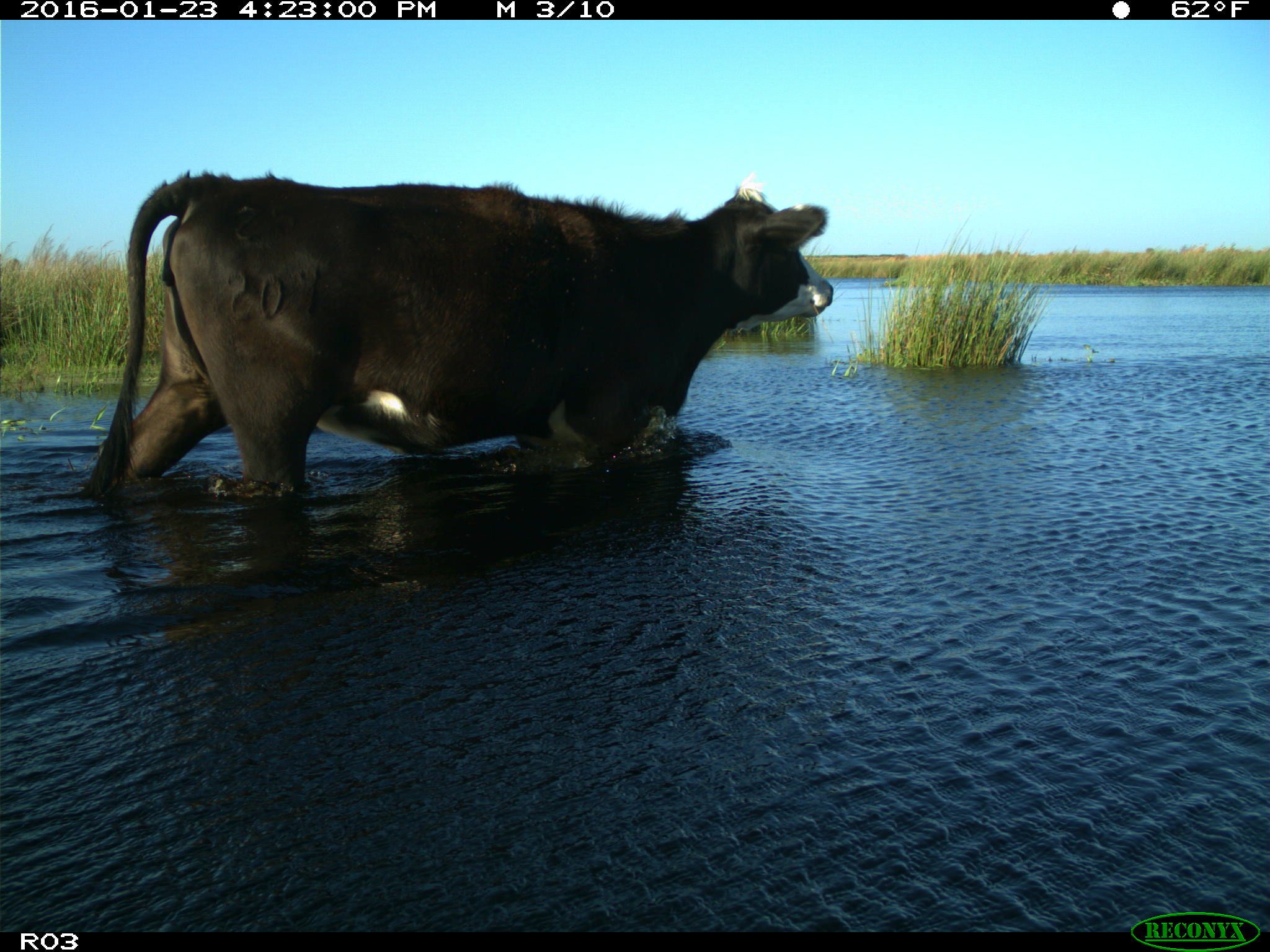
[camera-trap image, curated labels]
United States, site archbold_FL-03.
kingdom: Animalia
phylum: Chordata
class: Mammalia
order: Artiodactyla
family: Bovidae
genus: Bos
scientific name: Bos taurus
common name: domestic cow